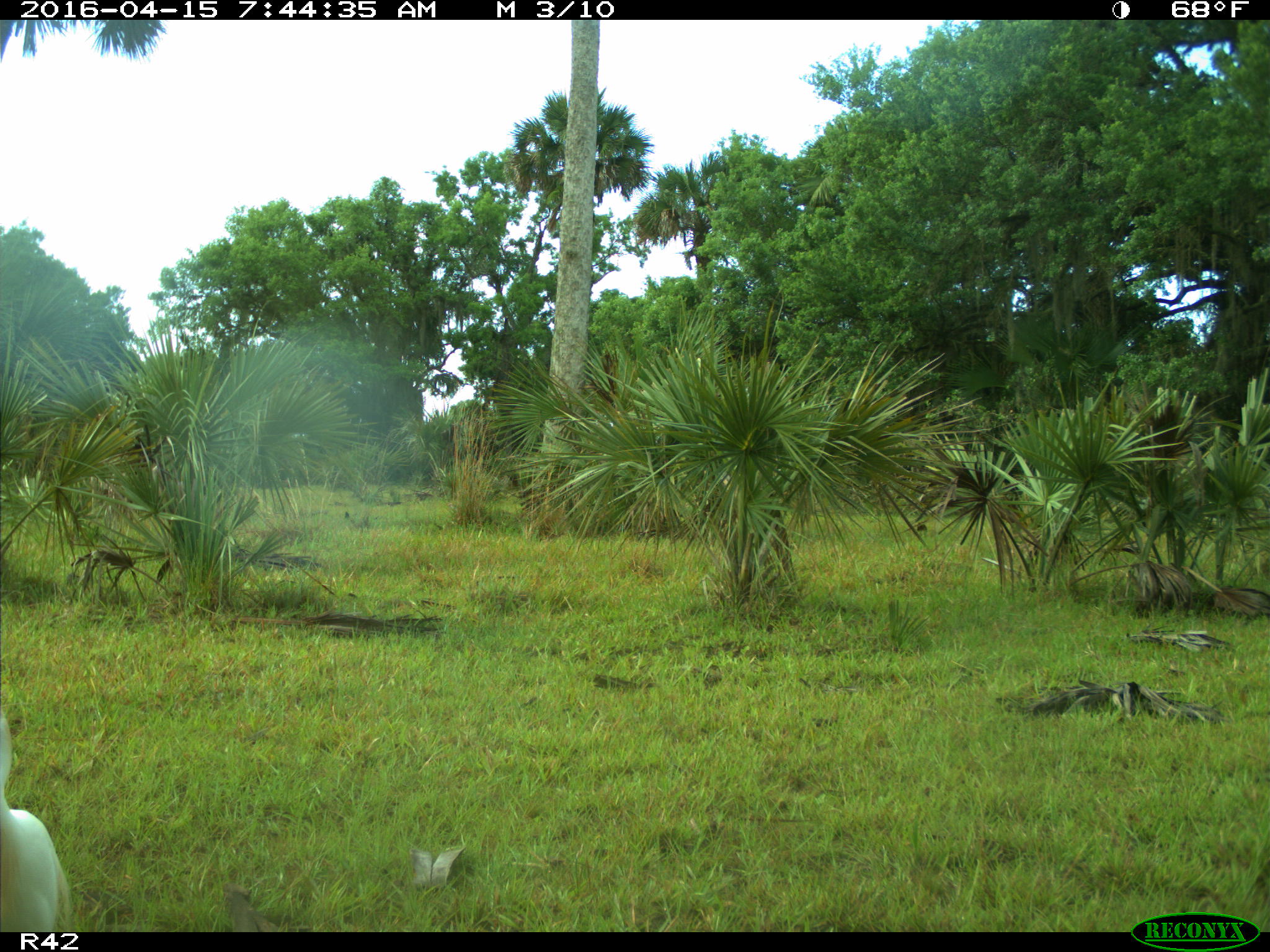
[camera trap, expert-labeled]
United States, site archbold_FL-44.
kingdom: Animalia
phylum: Chordata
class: Aves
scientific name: Aves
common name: birds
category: unidentified bird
Unidentified bird (birds) (Aves).